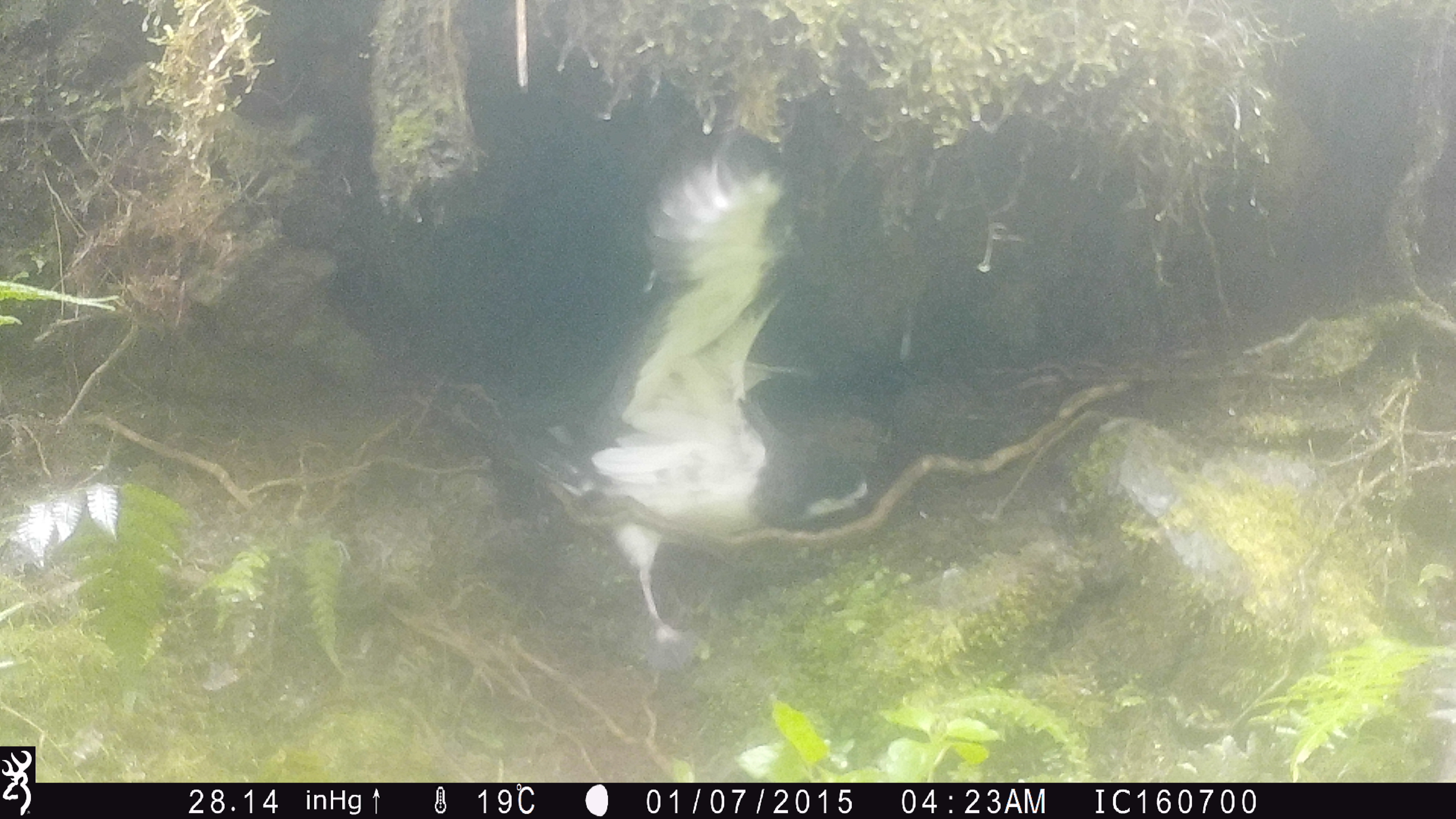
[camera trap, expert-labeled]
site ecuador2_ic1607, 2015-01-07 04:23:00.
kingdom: Animalia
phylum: Chordata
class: Aves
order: Procellariiformes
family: Procellariidae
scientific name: Procellariidae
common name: petrel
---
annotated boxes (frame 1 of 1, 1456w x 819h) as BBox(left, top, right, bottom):
petrel: BBox(517, 141, 931, 680)